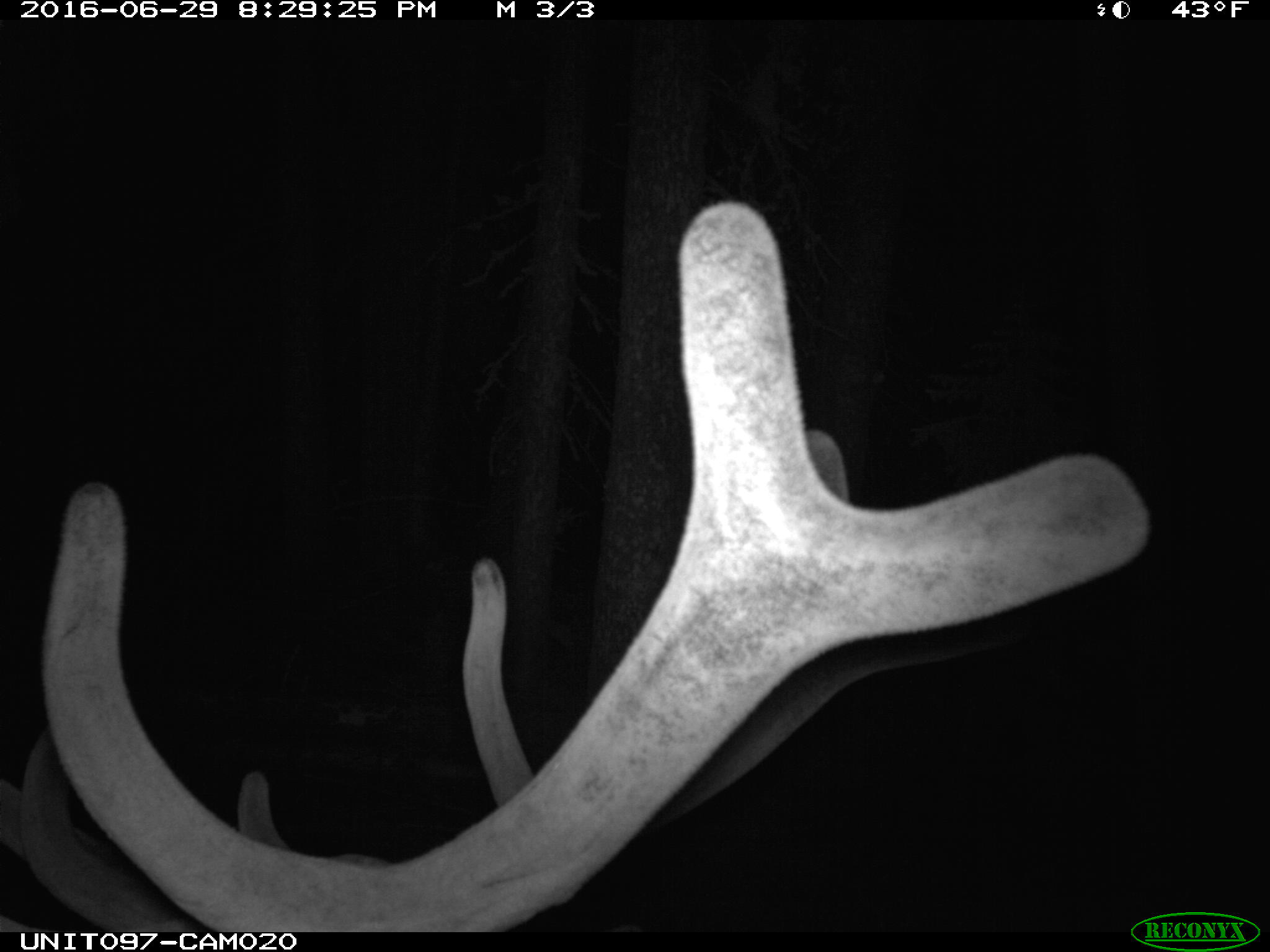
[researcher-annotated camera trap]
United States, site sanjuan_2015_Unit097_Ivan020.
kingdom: Animalia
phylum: Chordata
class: Mammalia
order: Artiodactyla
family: Cervidae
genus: Cervus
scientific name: Cervus elaphus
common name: red deer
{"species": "Cervus elaphus (red deer)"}